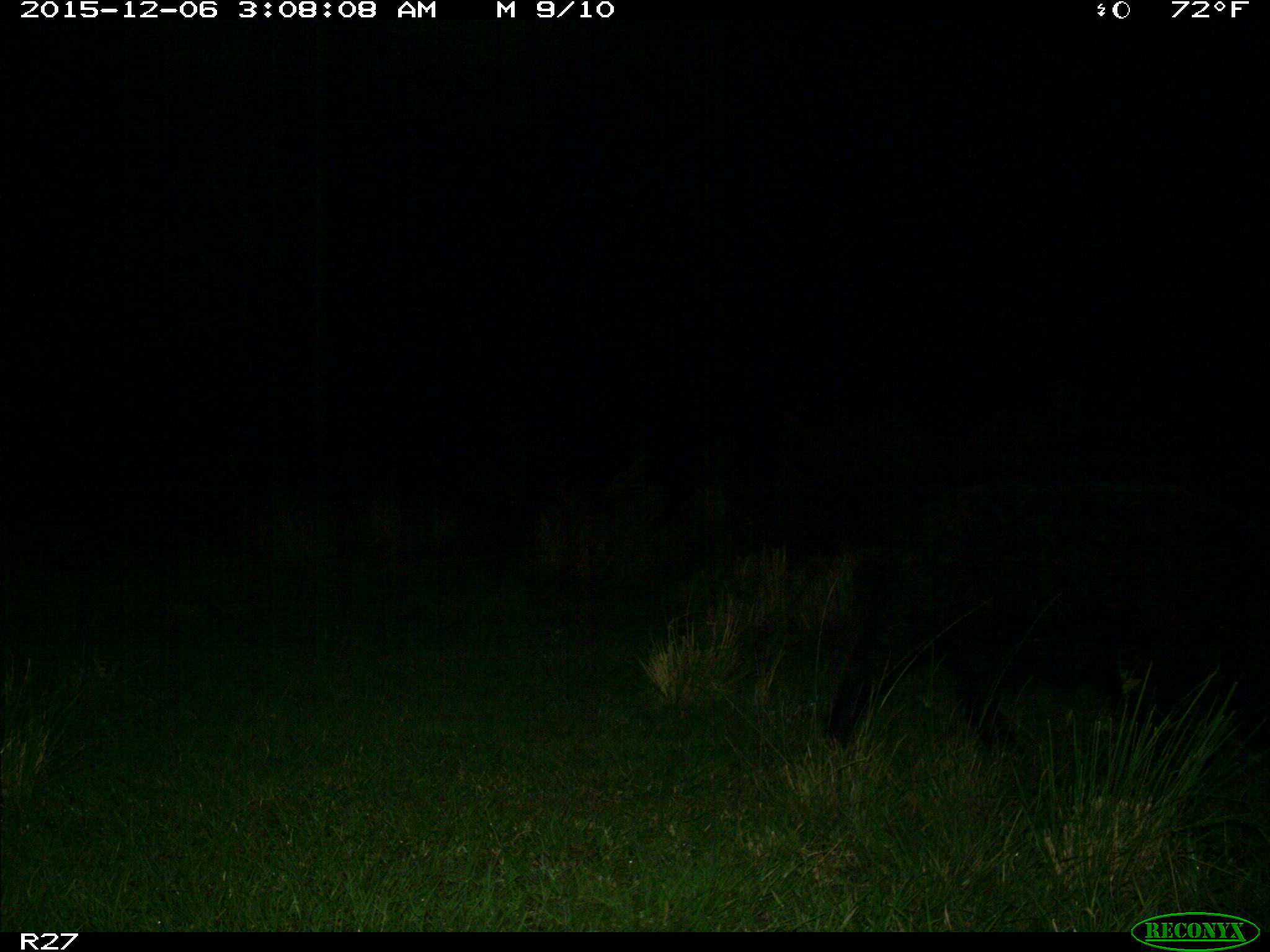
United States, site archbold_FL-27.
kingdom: Animalia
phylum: Chordata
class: Mammalia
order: Artiodactyla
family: Suidae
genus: Sus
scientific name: Sus scrofa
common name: wild boar